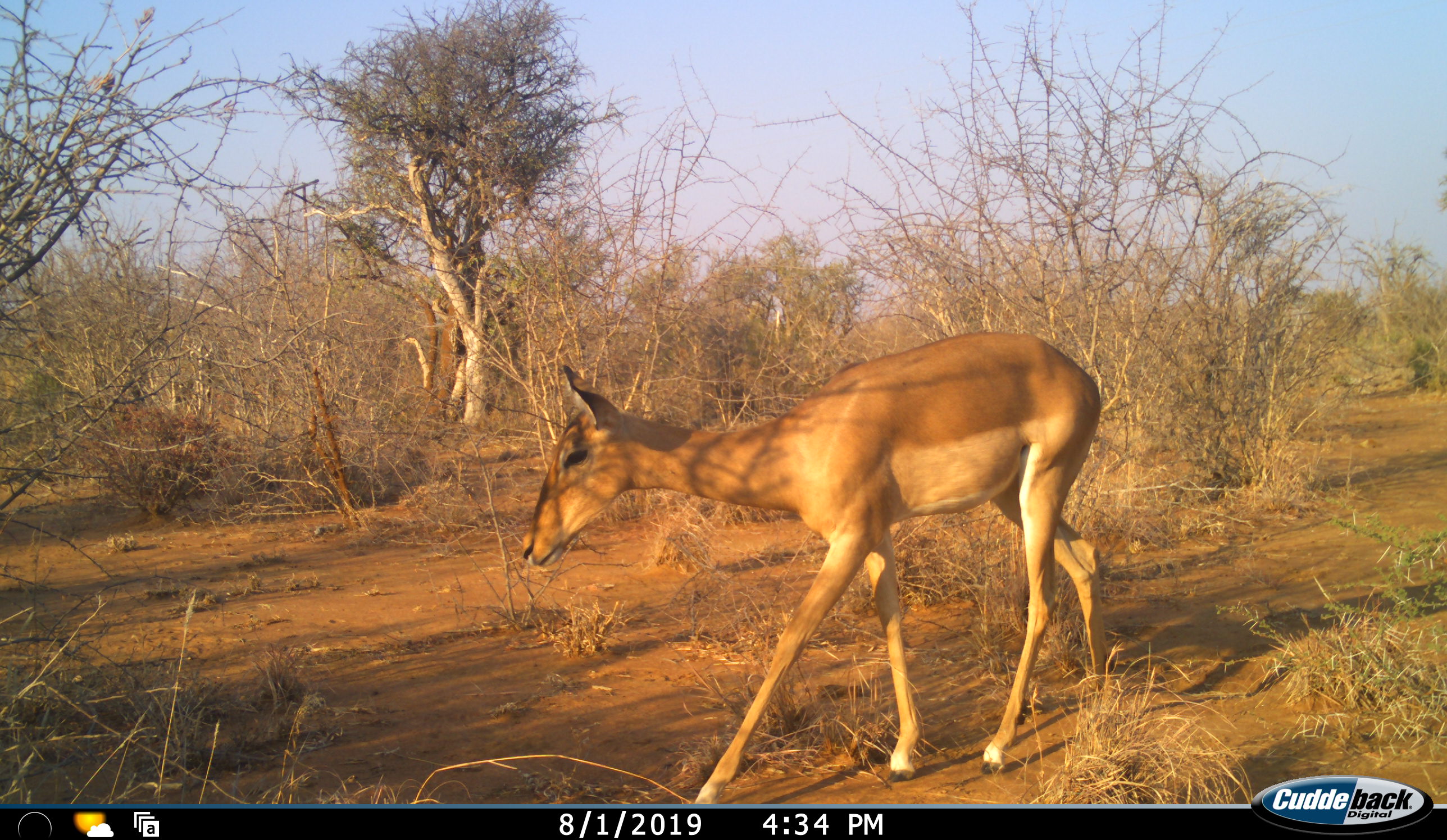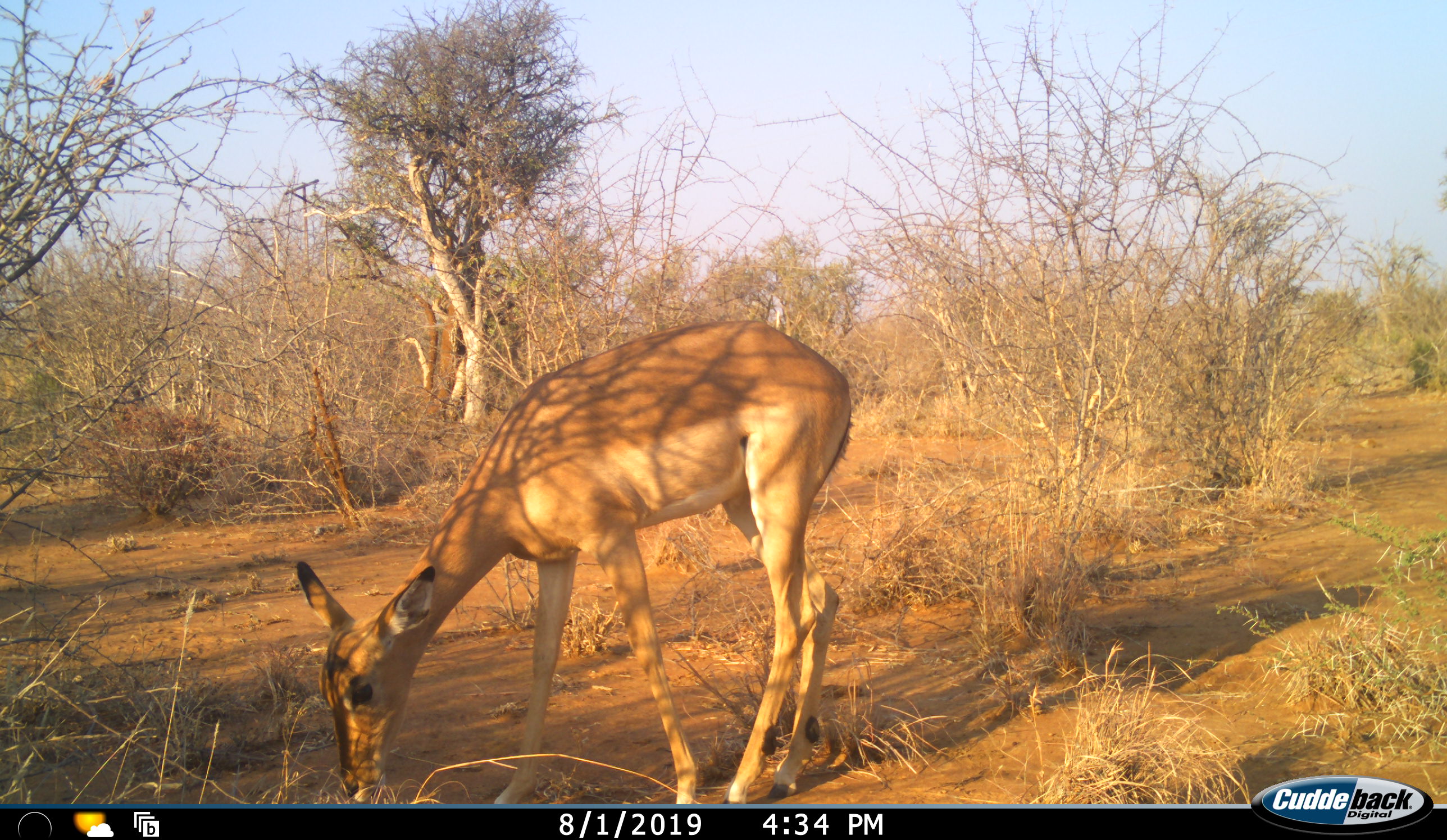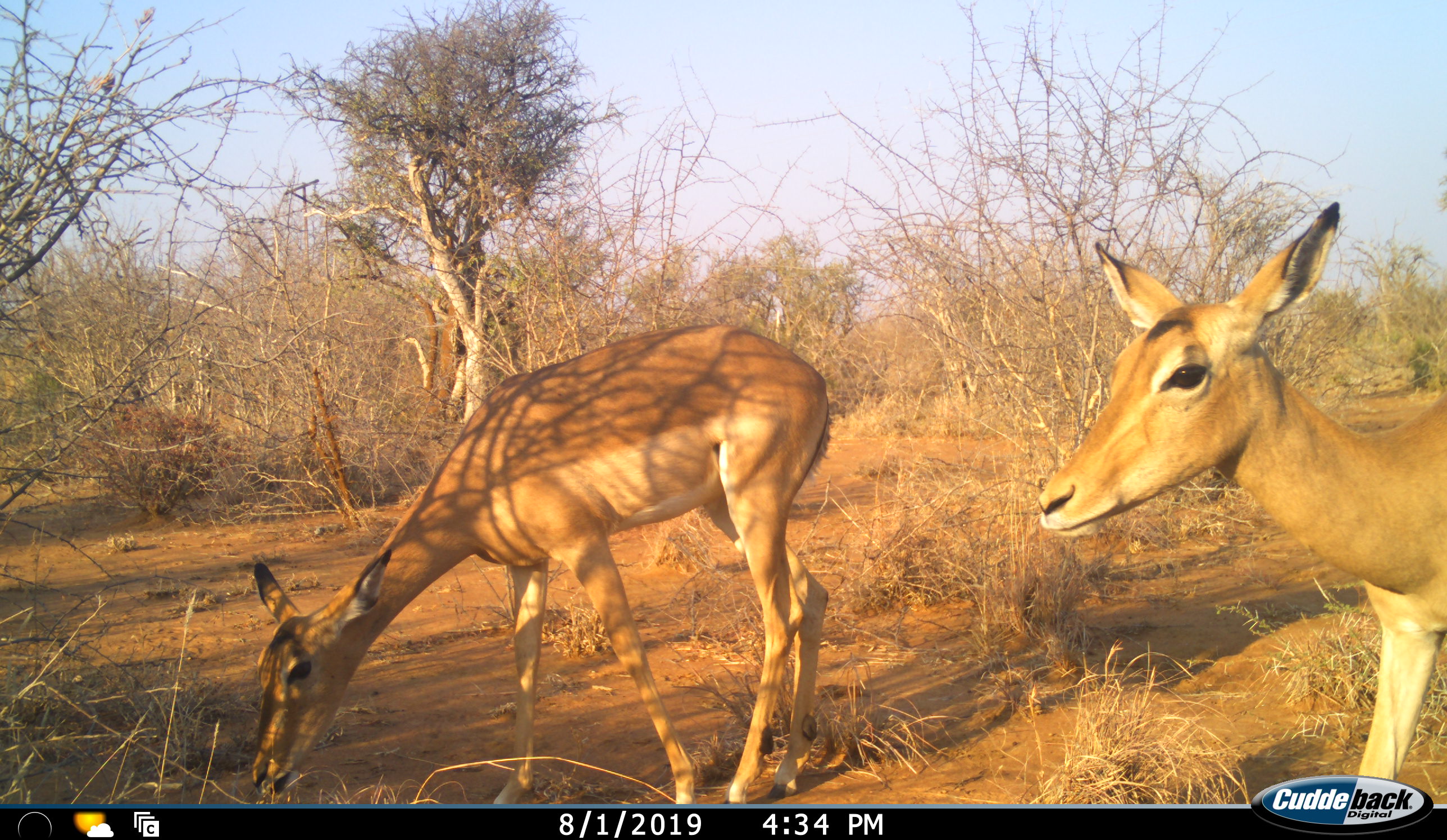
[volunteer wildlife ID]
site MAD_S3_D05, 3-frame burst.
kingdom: Animalia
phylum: Chordata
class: Mammalia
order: Artiodactyla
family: Bovidae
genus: Aepyceros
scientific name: Aepyceros melampus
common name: impala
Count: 2.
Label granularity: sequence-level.